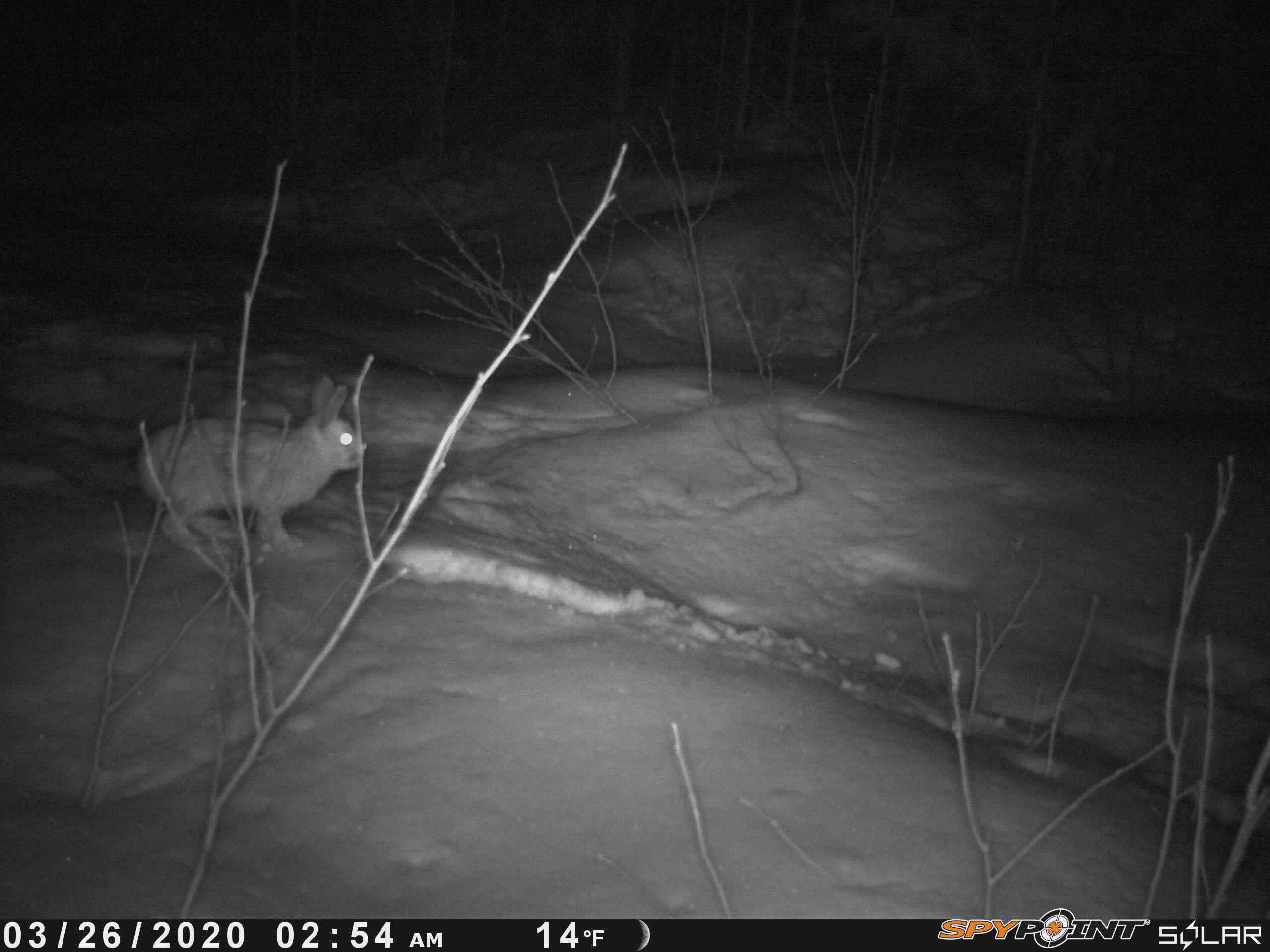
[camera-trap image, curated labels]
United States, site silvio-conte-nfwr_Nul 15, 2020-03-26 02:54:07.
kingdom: Animalia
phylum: Chordata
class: Mammalia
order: Lagomorpha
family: Leporidae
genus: Lepus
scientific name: Lepus americanus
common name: snowshoe hare